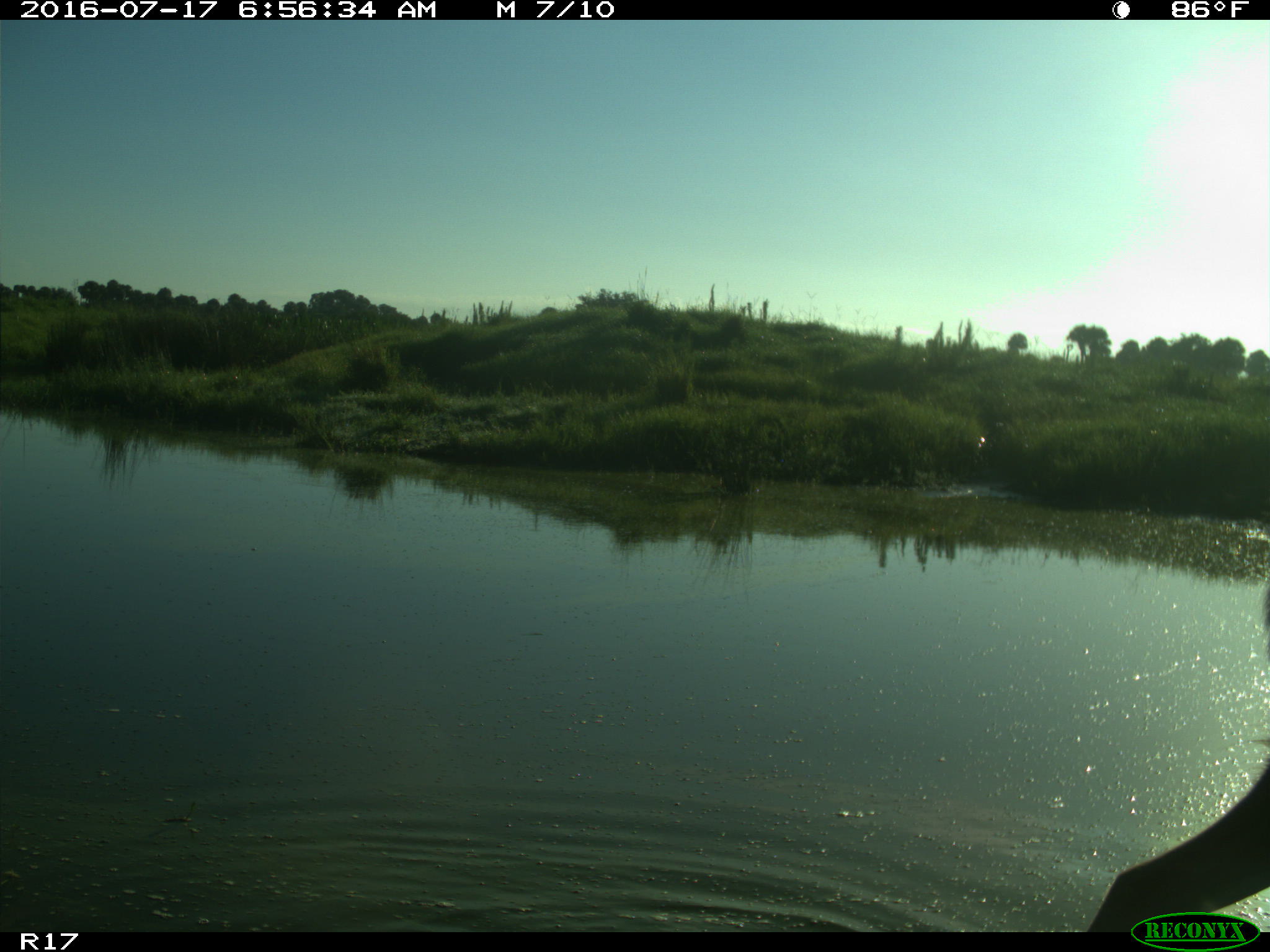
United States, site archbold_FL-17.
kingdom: Animalia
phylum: Chordata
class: Mammalia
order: Artiodactyla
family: Cervidae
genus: Odocoileus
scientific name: Odocoileus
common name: deer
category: unidentified deer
Unidentified deer (deer) (Odocoileus).